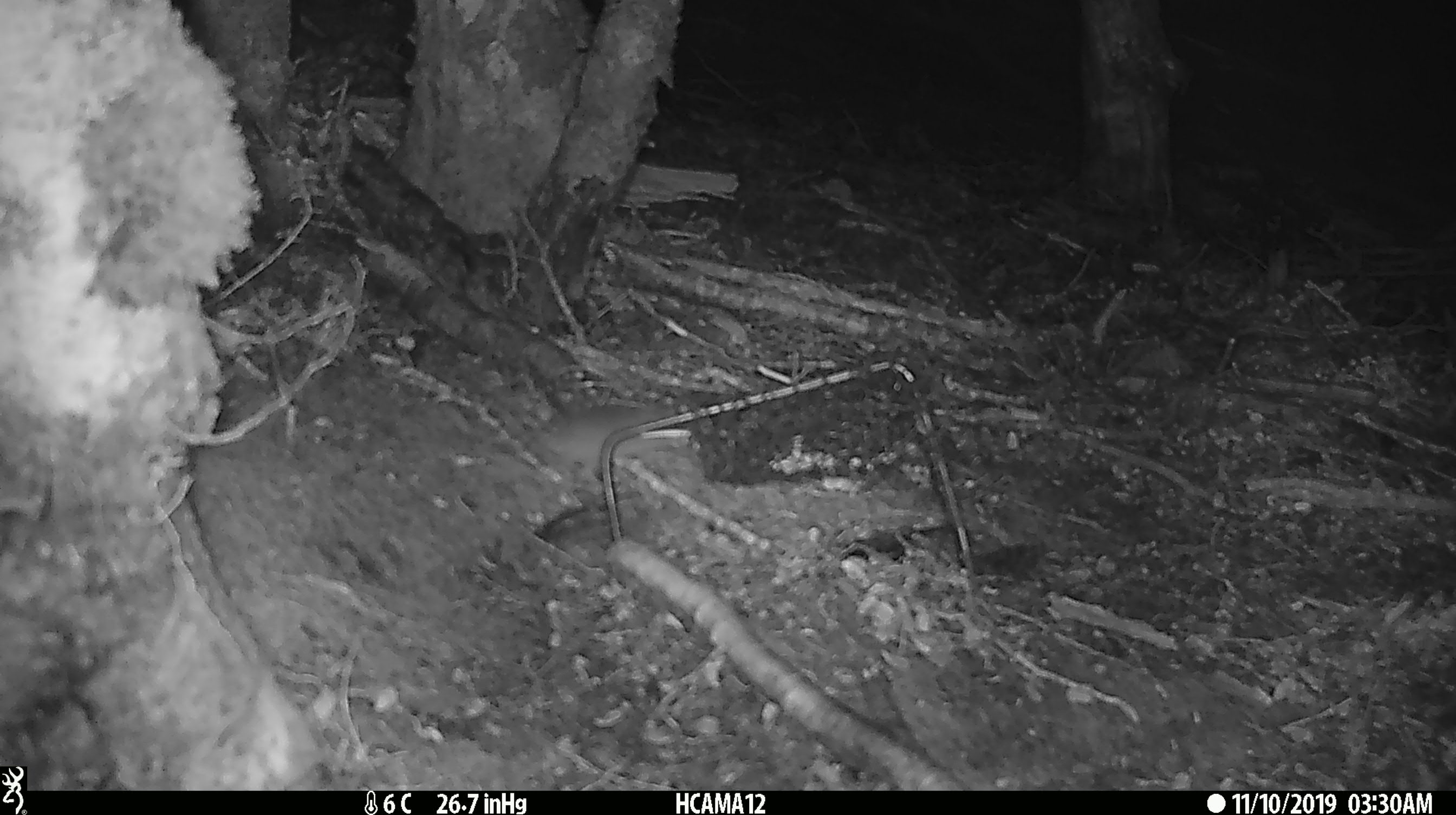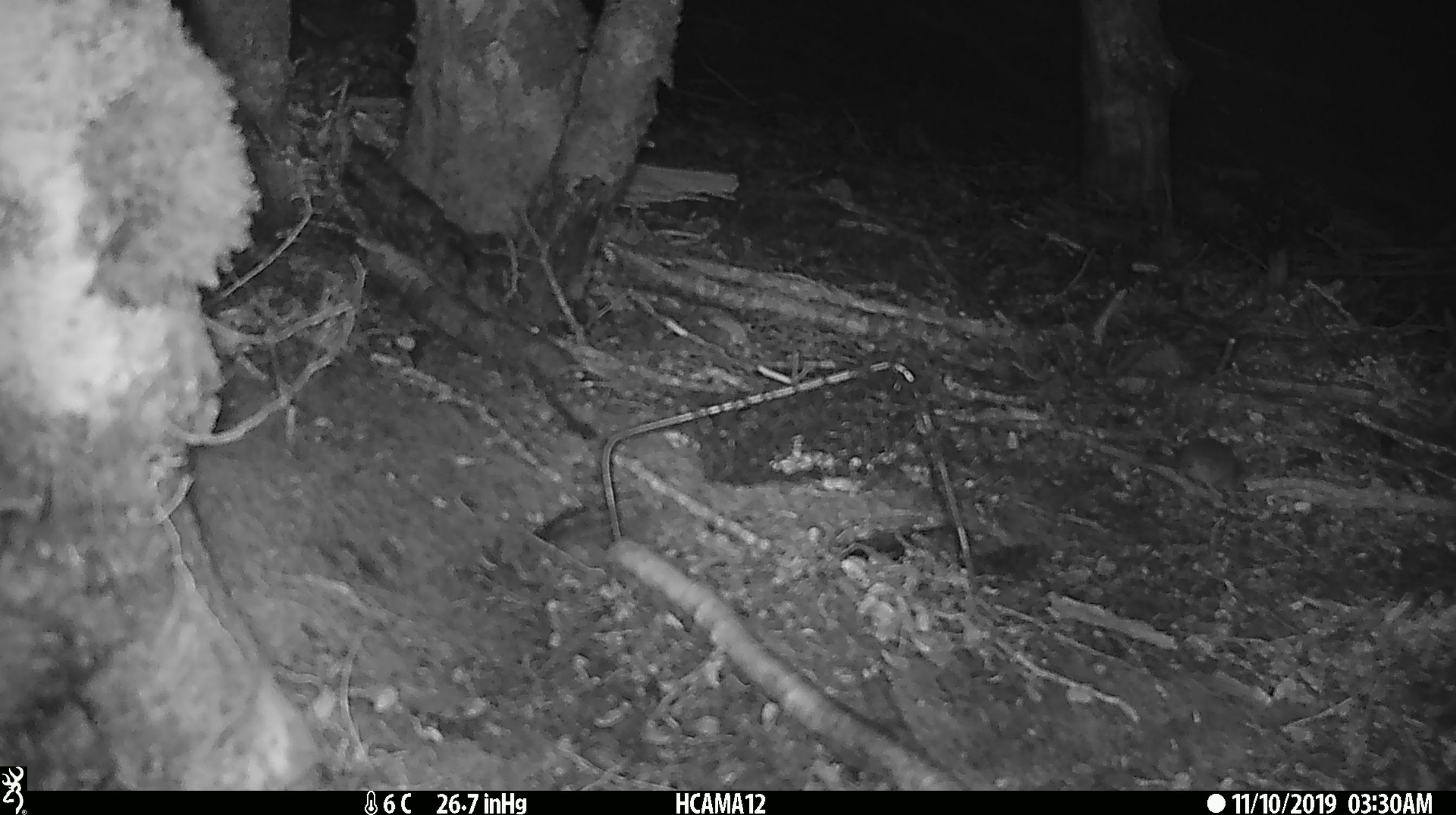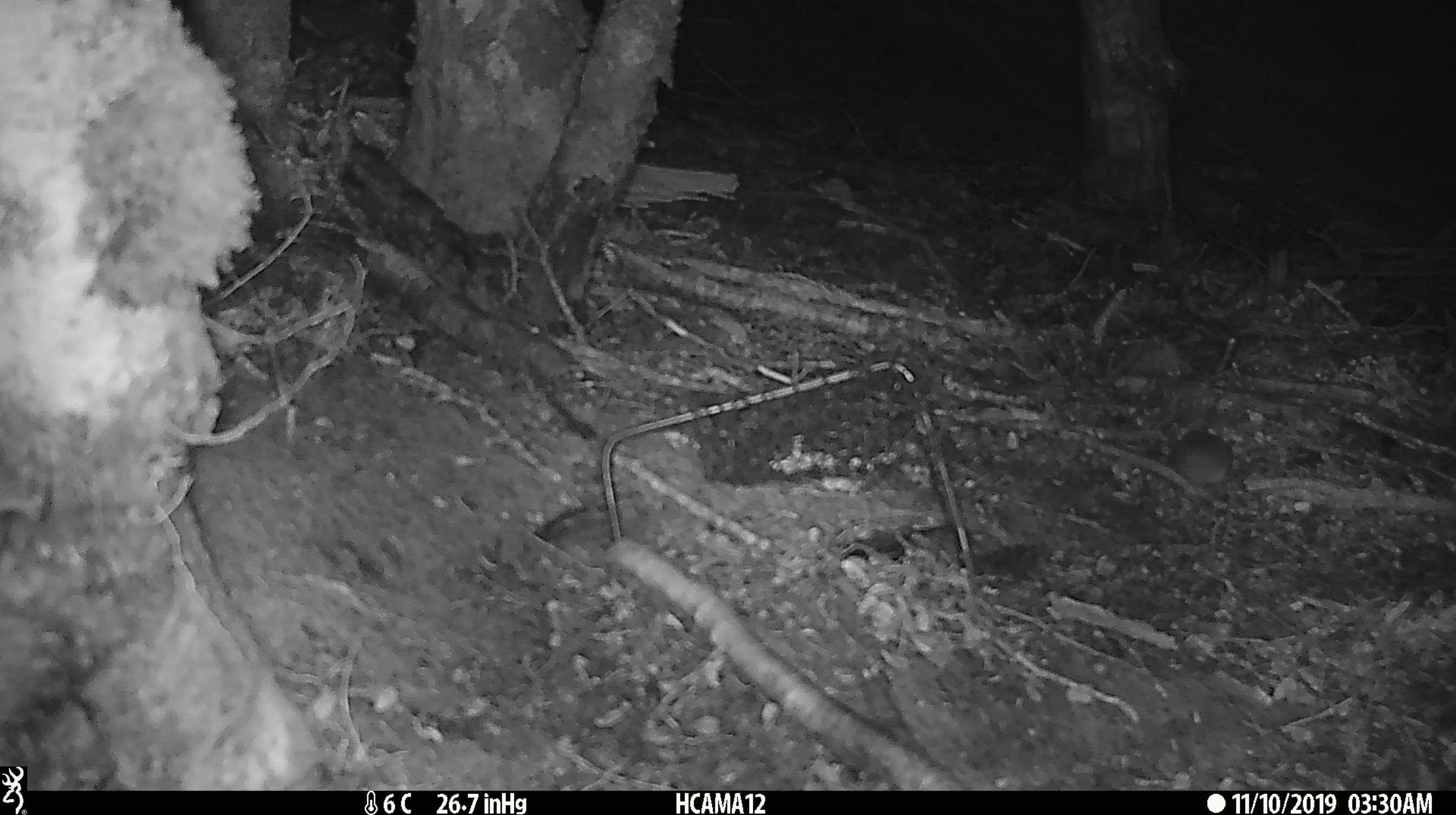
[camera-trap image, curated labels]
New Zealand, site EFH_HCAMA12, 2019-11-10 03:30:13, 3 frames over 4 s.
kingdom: Animalia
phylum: Chordata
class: Mammalia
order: Rodentia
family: Muridae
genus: Mus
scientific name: Mus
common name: mouse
Mouse (Mus).